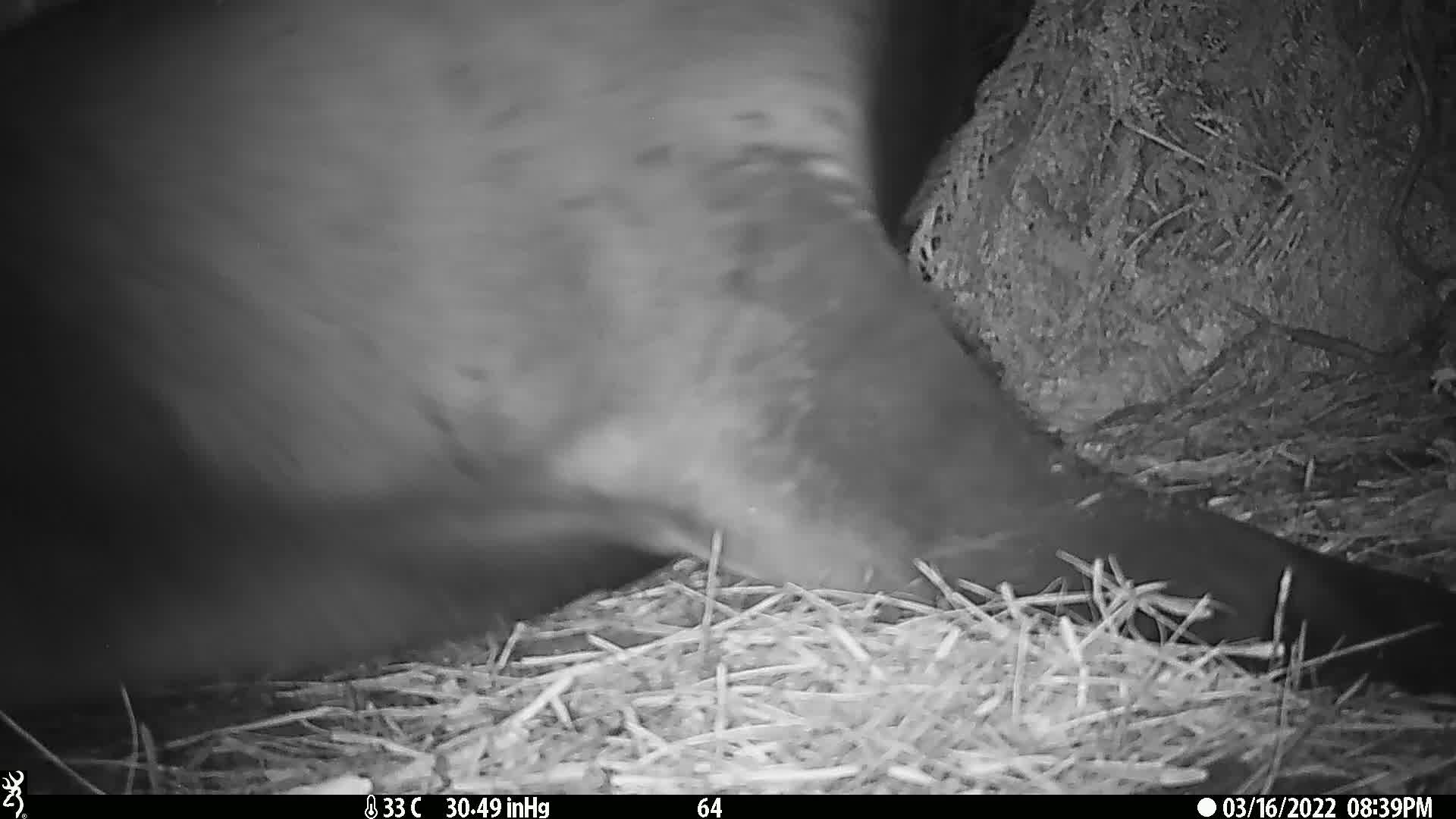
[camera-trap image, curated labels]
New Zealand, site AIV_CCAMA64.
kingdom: Animalia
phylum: Chordata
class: Mammalia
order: Carnivora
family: Otariidae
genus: Phocarctos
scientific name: Phocarctos hookeri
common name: new zealand sea lion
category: sealion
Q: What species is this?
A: Sealion (new zealand sea lion) (Phocarctos hookeri).